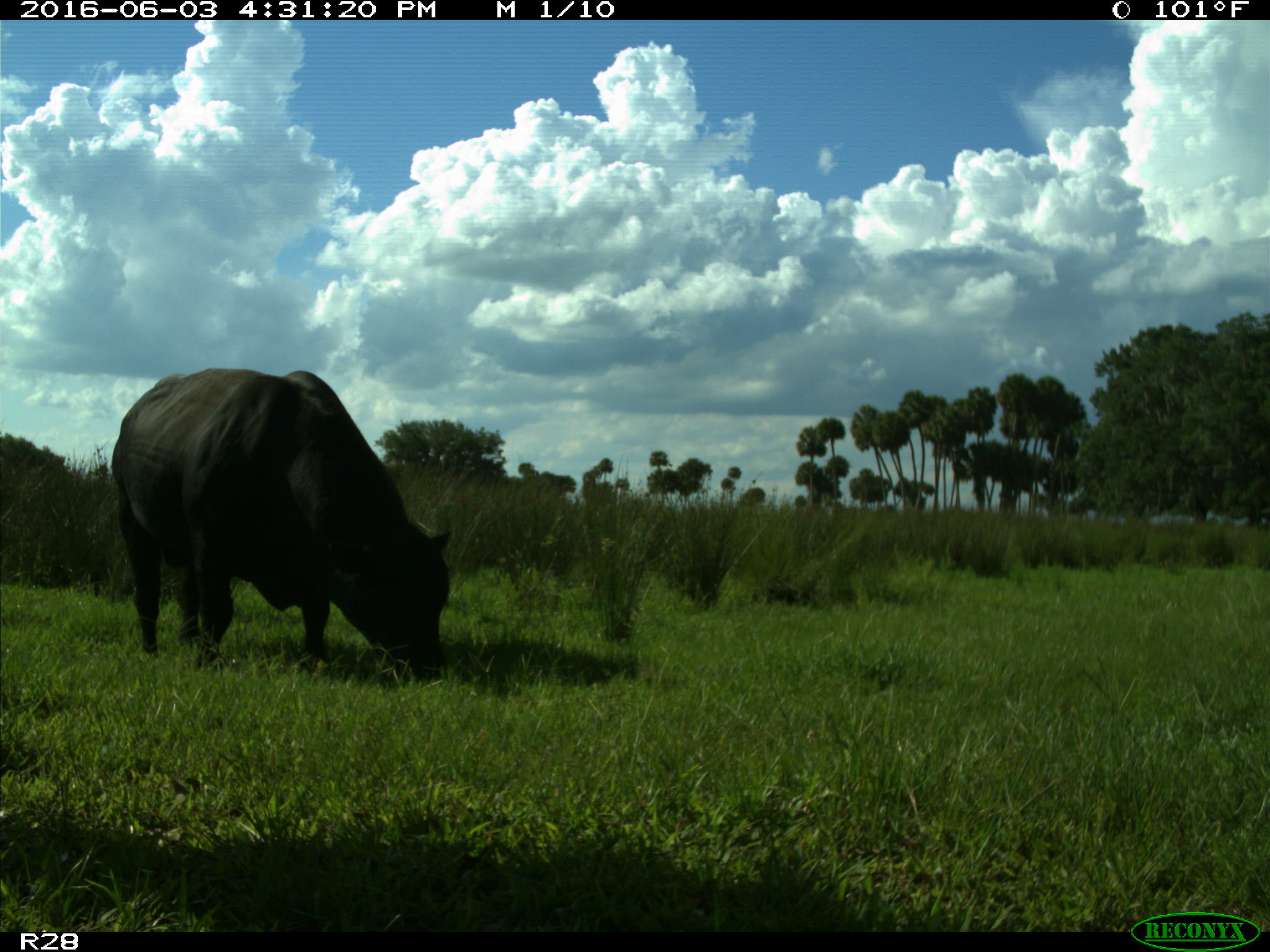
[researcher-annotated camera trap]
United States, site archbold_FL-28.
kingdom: Animalia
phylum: Chordata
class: Mammalia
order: Artiodactyla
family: Bovidae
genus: Bos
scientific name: Bos taurus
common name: domestic cow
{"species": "Bos taurus (domestic cow)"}